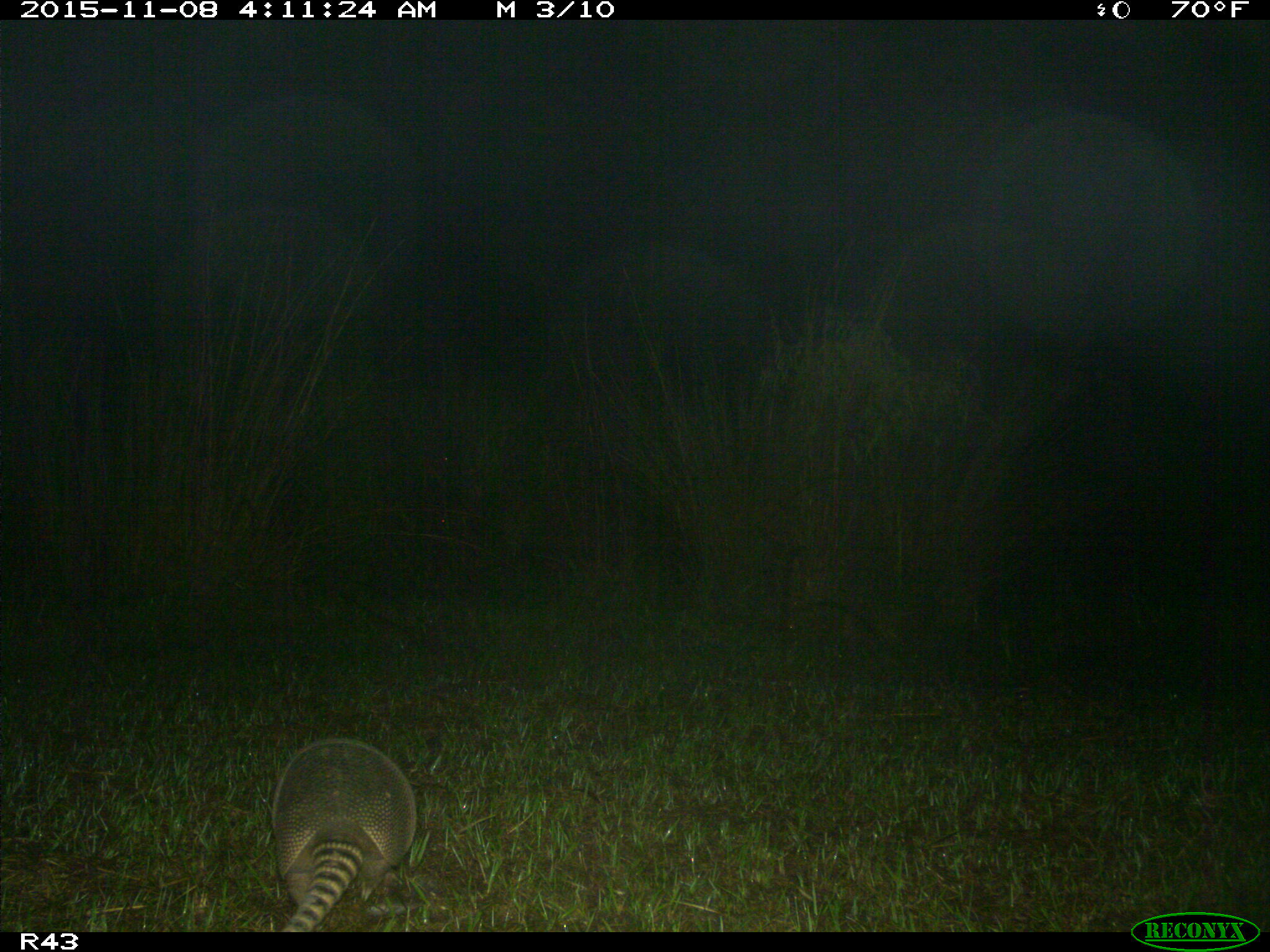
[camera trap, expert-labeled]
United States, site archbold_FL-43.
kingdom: Animalia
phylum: Chordata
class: Mammalia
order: Cingulata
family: Dasypodidae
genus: Dasypus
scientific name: Dasypus novemcinctus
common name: nine-banded armadillo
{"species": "Dasypus novemcinctus (nine-banded armadillo)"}